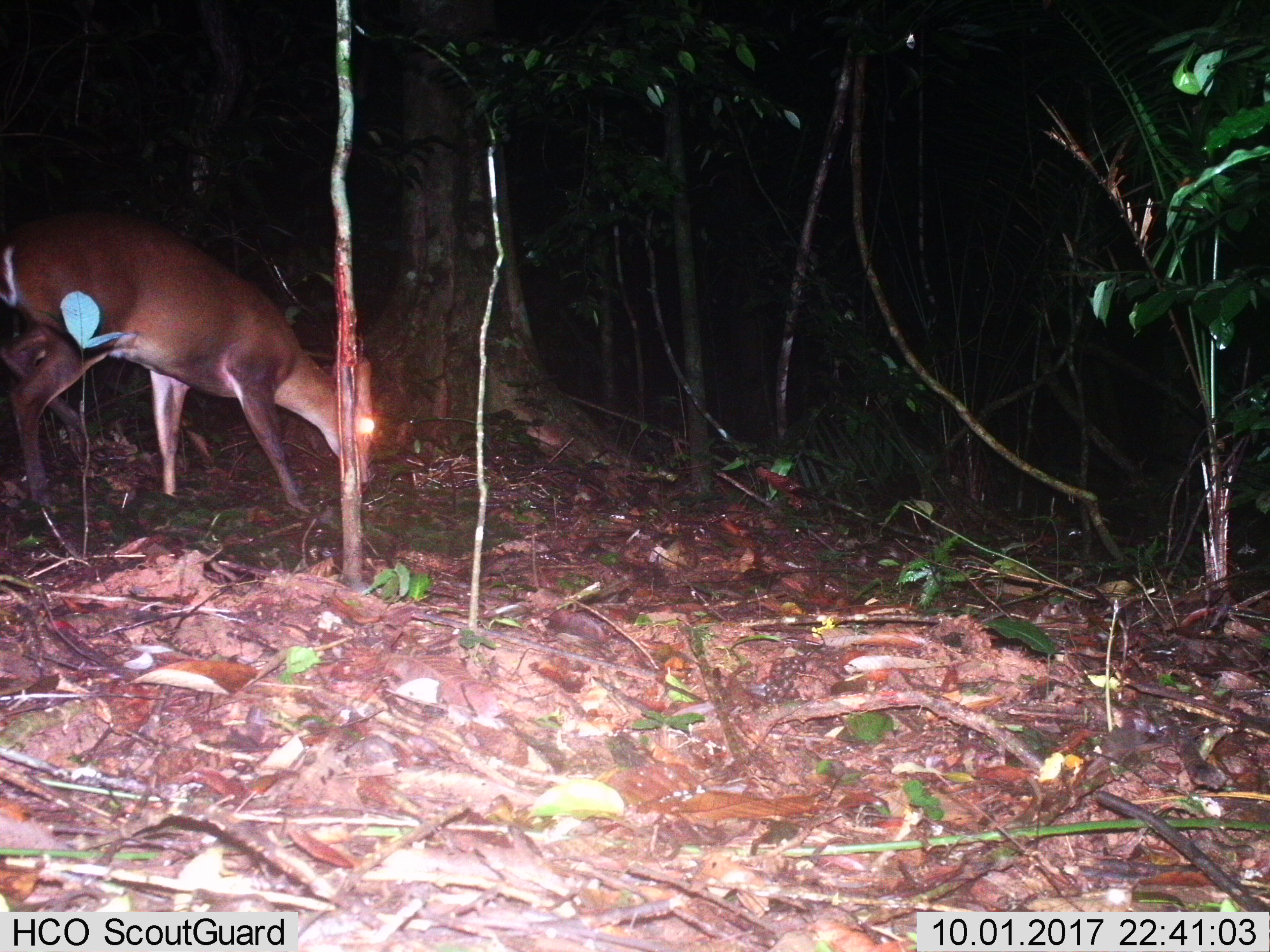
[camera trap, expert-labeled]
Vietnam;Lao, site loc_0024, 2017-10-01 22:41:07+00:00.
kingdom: Animalia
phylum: Chordata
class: Mammalia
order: Artiodactyla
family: Cervidae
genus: Muntiacus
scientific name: Muntiacus vuquangensis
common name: large-antlered muntjac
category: large antlered muntjac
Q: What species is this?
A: Large antlered muntjac (large-antlered muntjac) (Muntiacus vuquangensis).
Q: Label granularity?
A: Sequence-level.